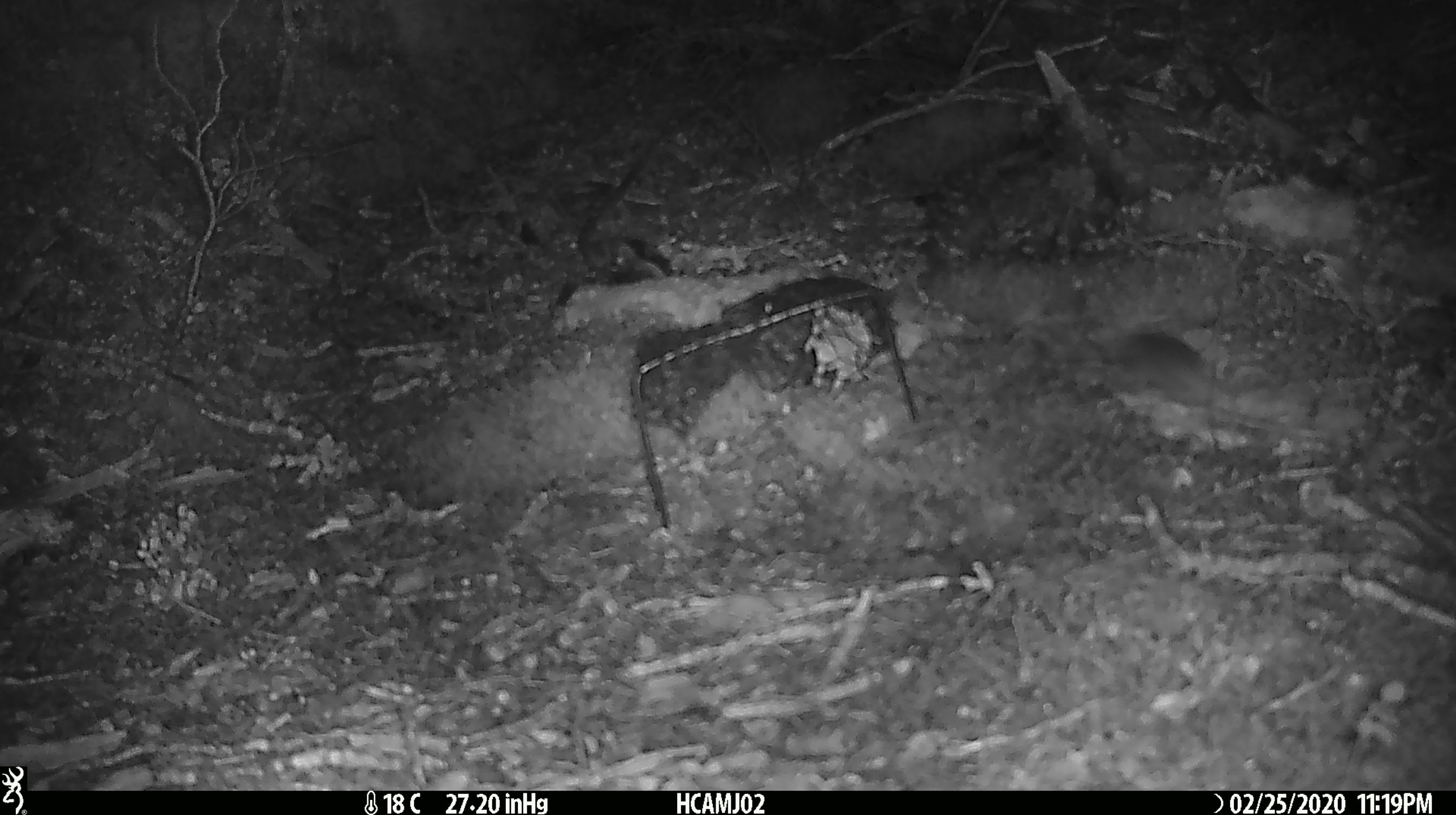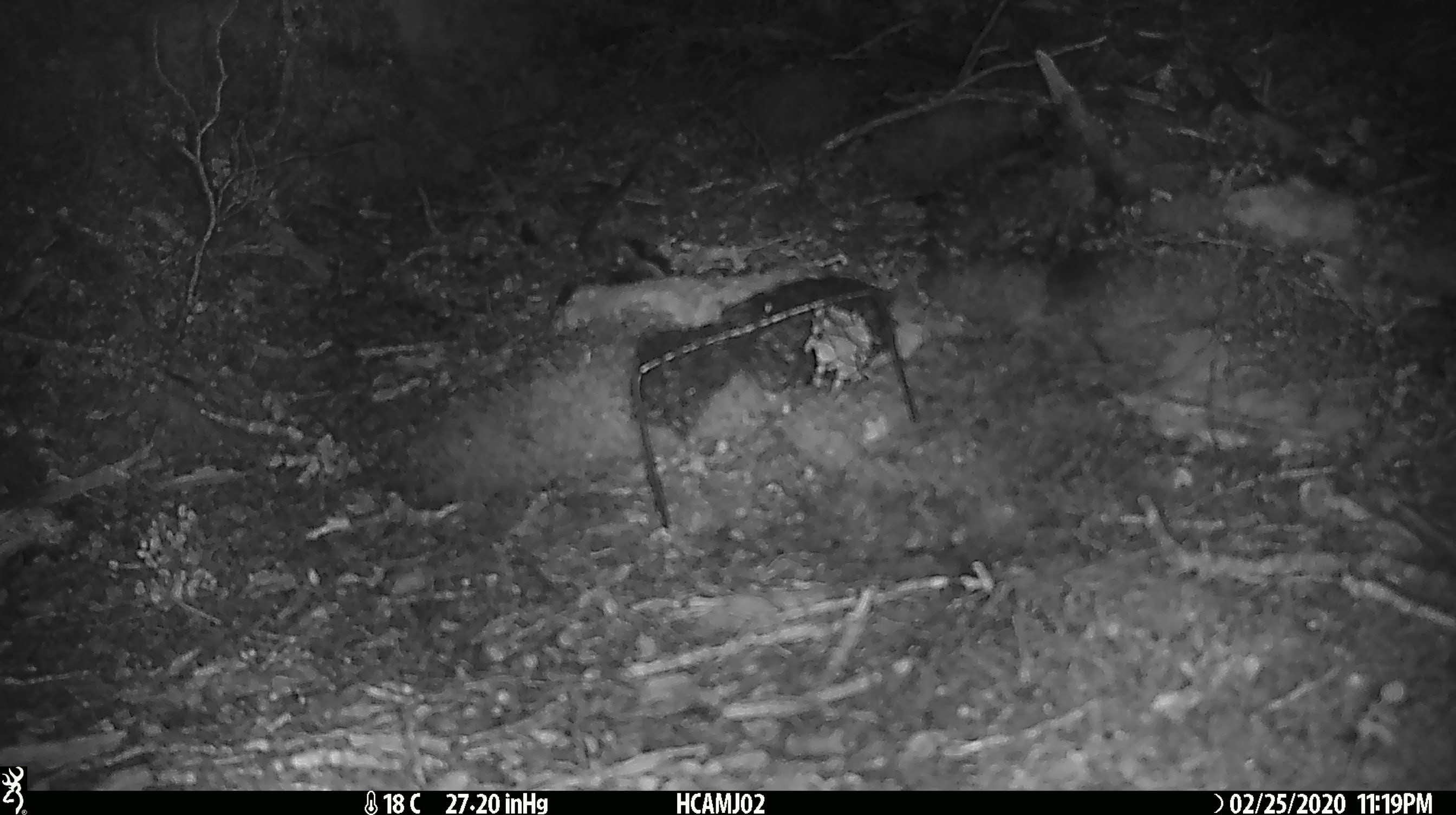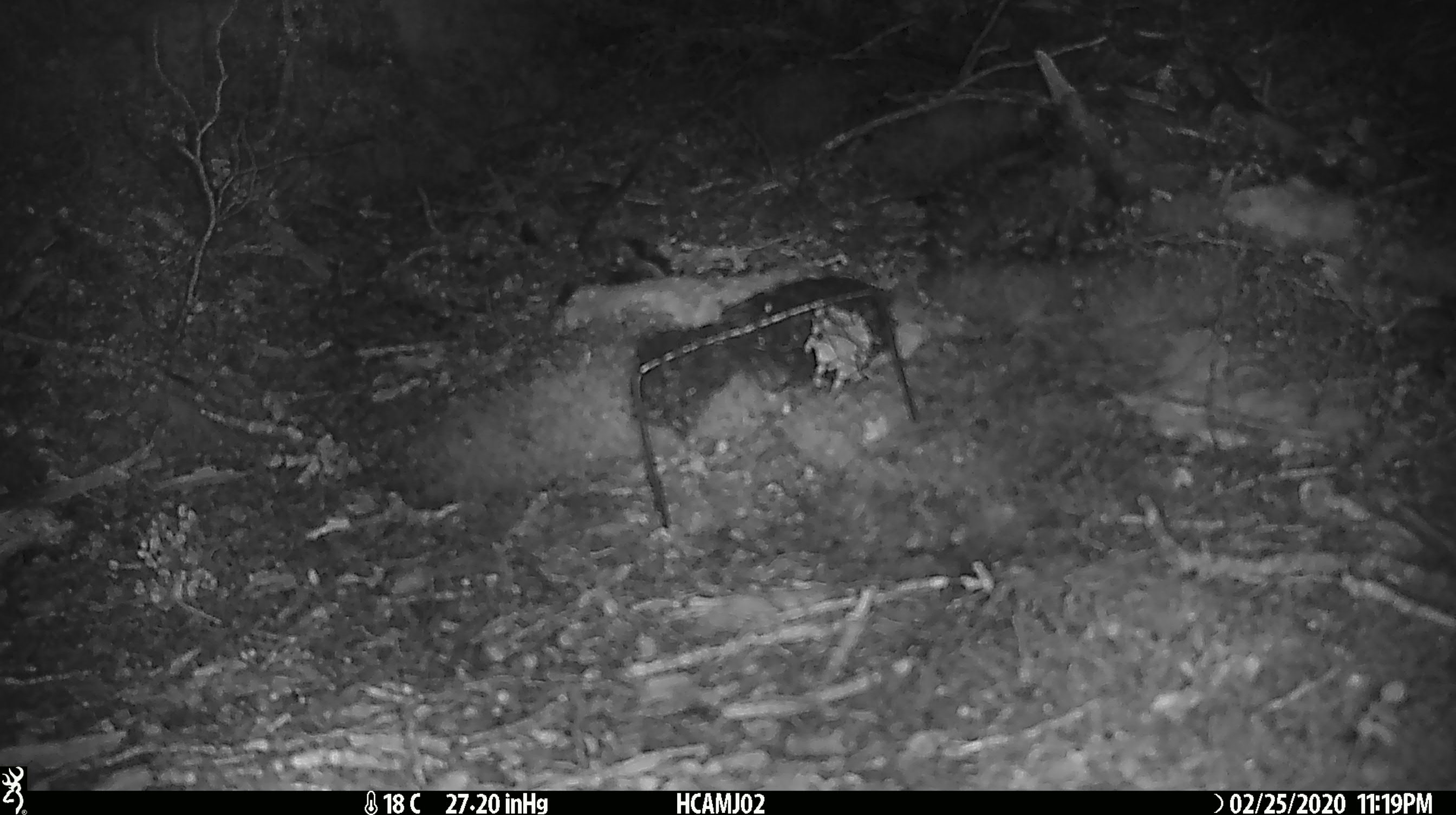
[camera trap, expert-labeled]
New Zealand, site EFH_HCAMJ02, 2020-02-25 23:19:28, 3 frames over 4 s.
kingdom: Animalia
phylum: Chordata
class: Mammalia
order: Rodentia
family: Muridae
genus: Mus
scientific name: Mus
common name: mouse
Mouse (Mus).